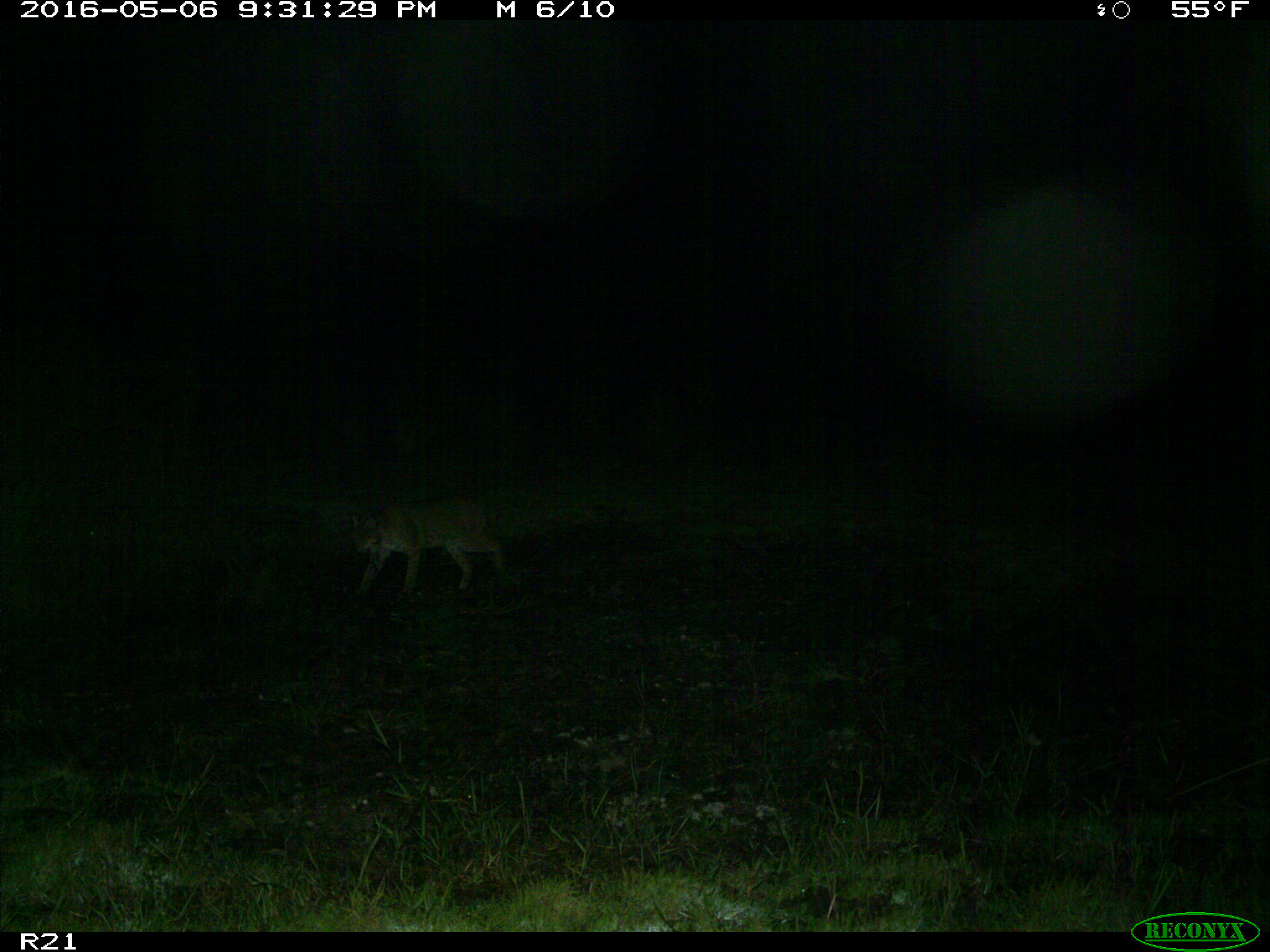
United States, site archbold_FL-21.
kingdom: Animalia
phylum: Chordata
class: Mammalia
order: Carnivora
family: Felidae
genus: Lynx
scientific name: Lynx rufus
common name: bobcat